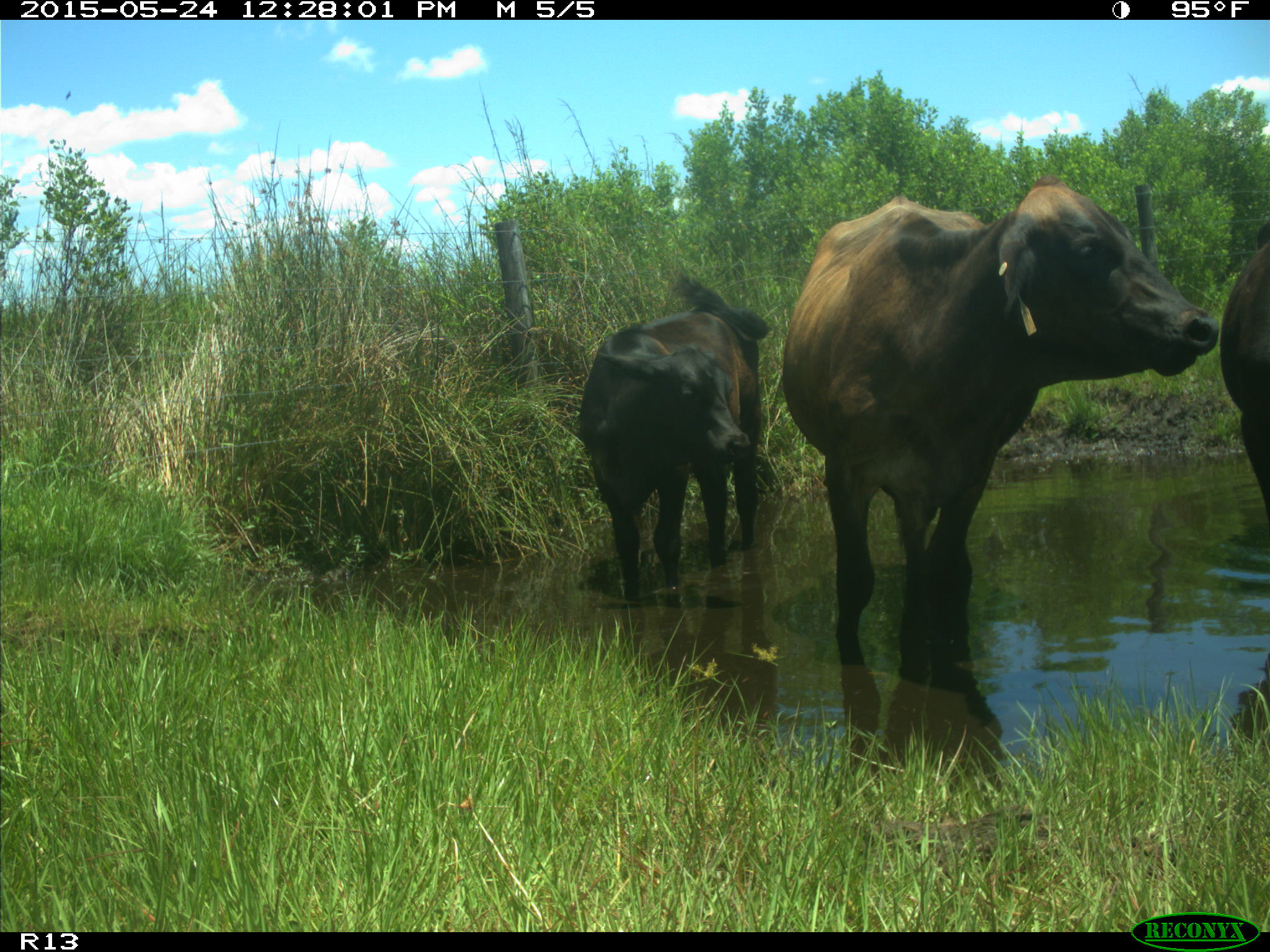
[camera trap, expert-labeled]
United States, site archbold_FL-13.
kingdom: Animalia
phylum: Chordata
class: Mammalia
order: Artiodactyla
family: Bovidae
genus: Bos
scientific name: Bos taurus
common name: domestic cow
Bos taurus (domestic cow).